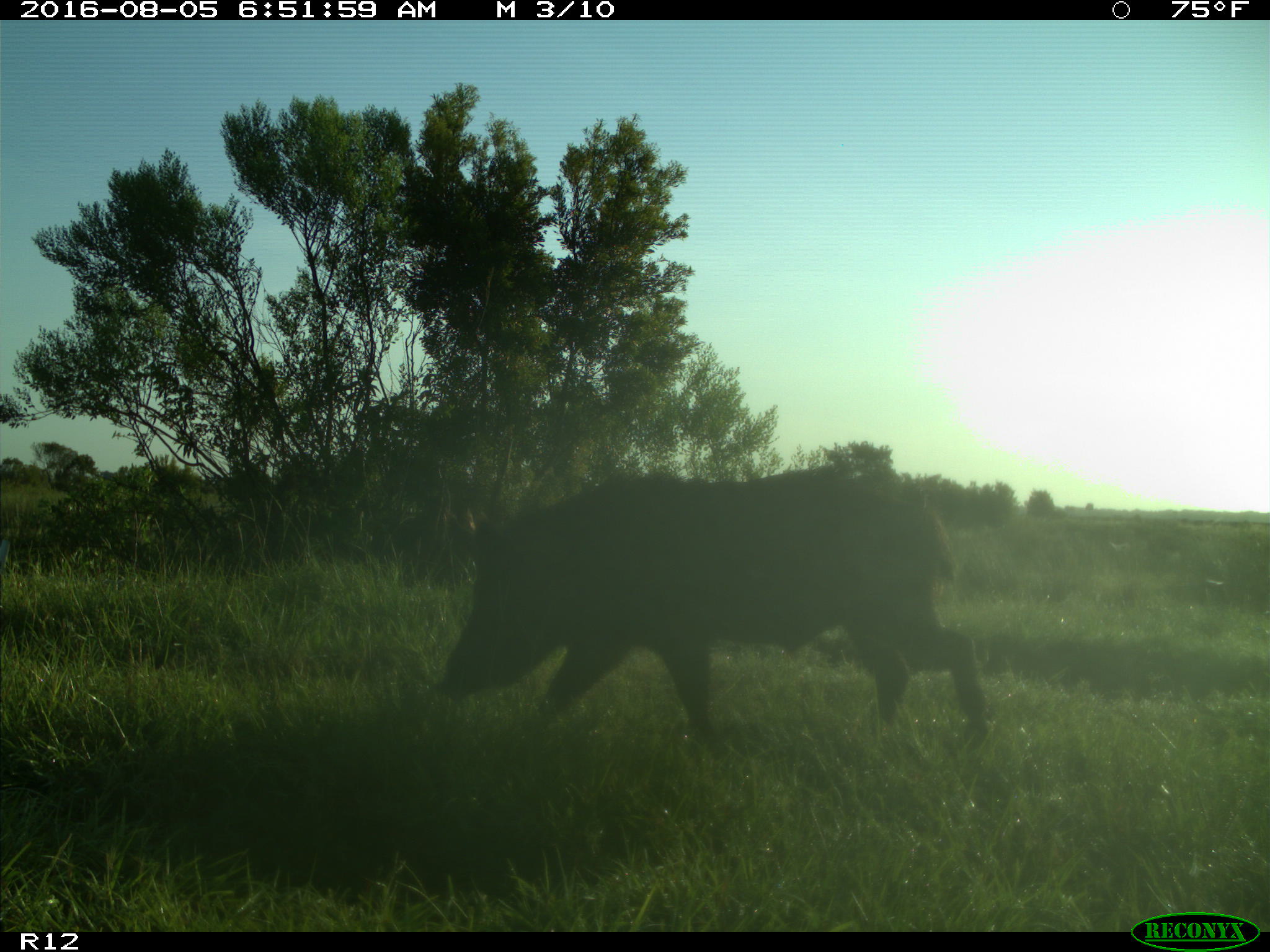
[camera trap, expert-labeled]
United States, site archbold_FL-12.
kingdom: Animalia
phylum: Chordata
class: Mammalia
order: Artiodactyla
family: Suidae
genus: Sus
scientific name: Sus scrofa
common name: wild boar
Sus scrofa (wild boar).